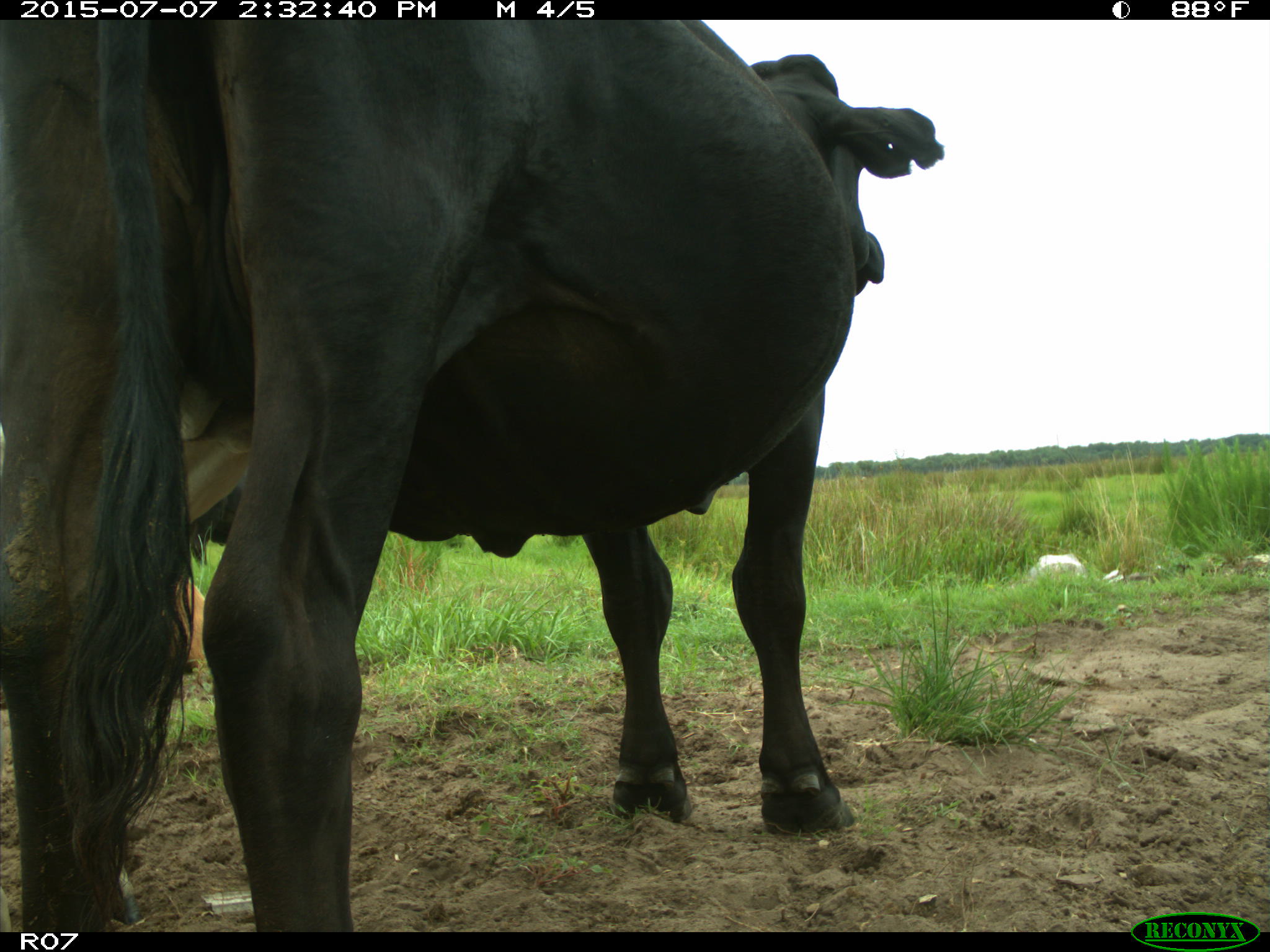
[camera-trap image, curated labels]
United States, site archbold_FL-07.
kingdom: Animalia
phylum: Chordata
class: Mammalia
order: Artiodactyla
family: Bovidae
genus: Bos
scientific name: Bos taurus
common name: domestic cow